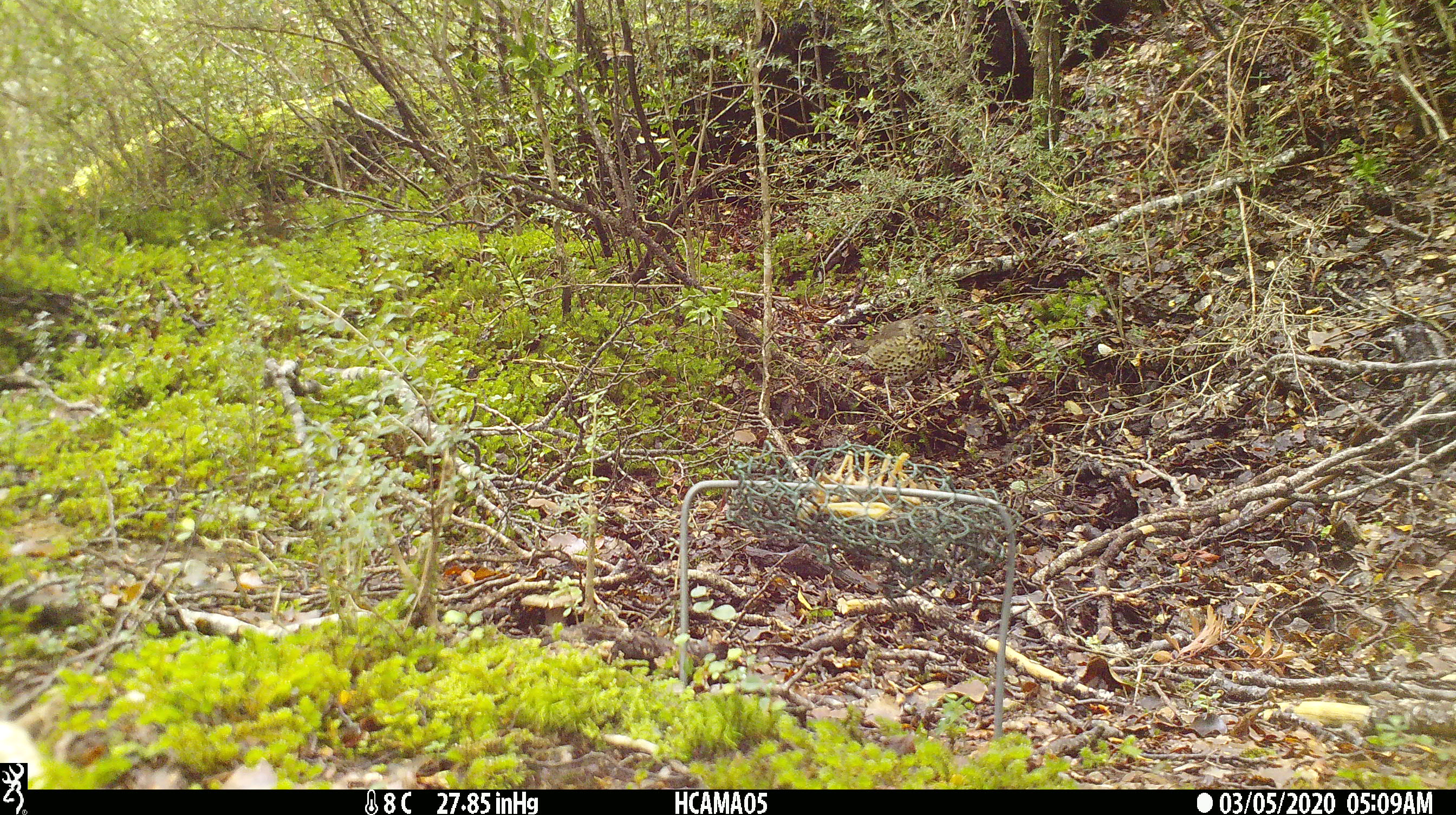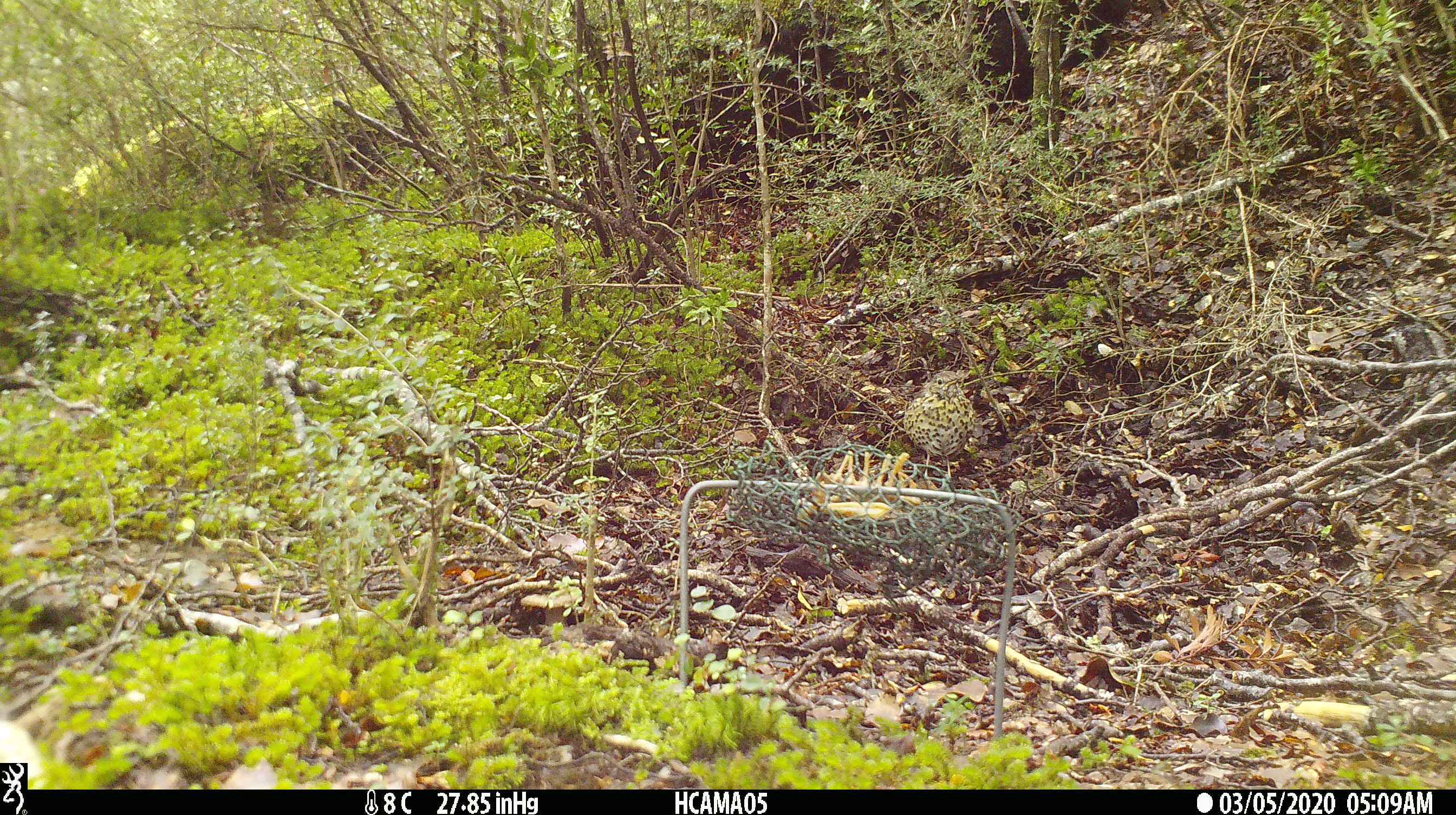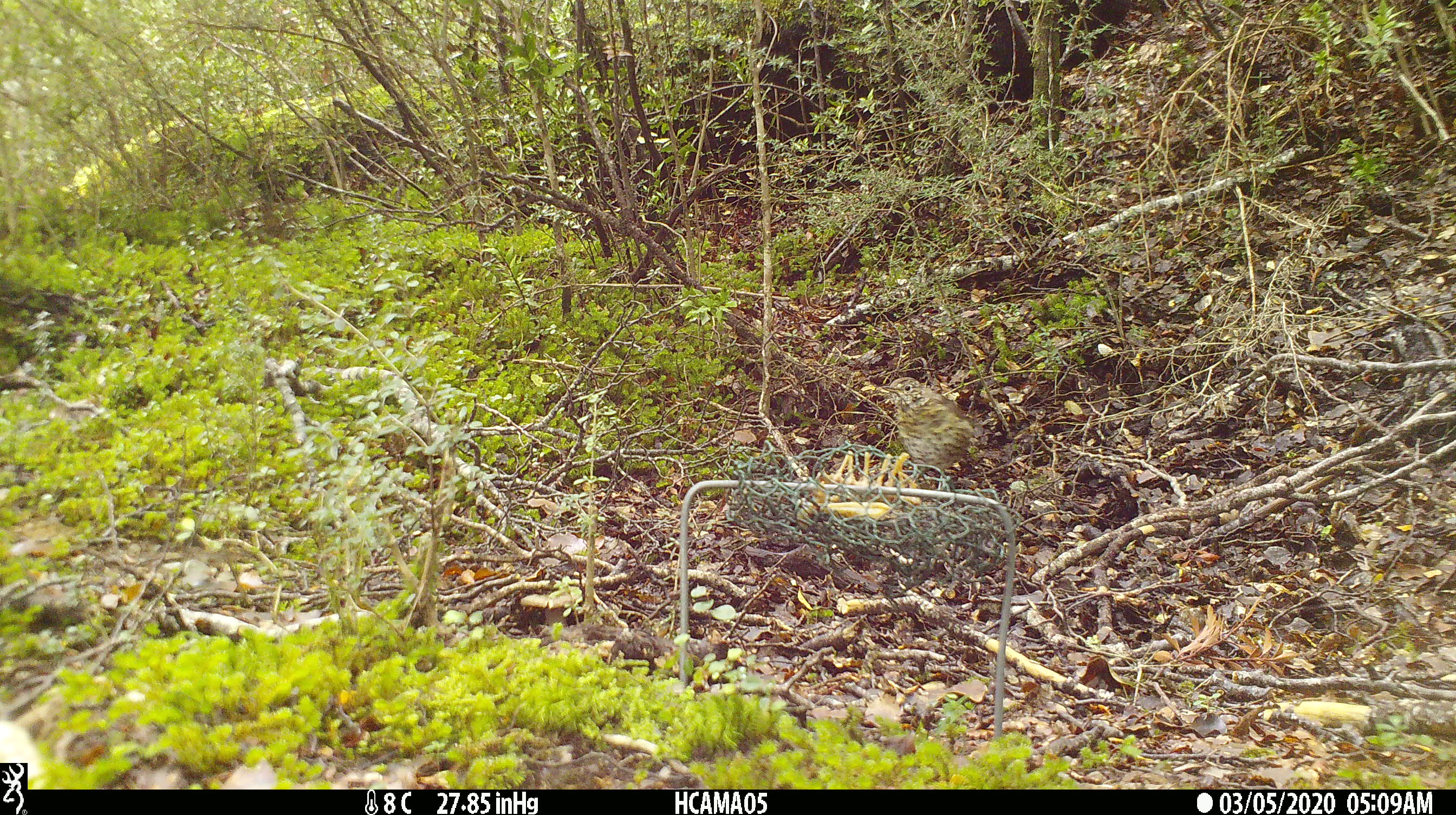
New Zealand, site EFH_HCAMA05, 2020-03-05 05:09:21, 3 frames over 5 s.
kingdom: Animalia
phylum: Chordata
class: Aves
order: Passeriformes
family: Turdidae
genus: Turdus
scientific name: Turdus philomelos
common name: song thrush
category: thrush